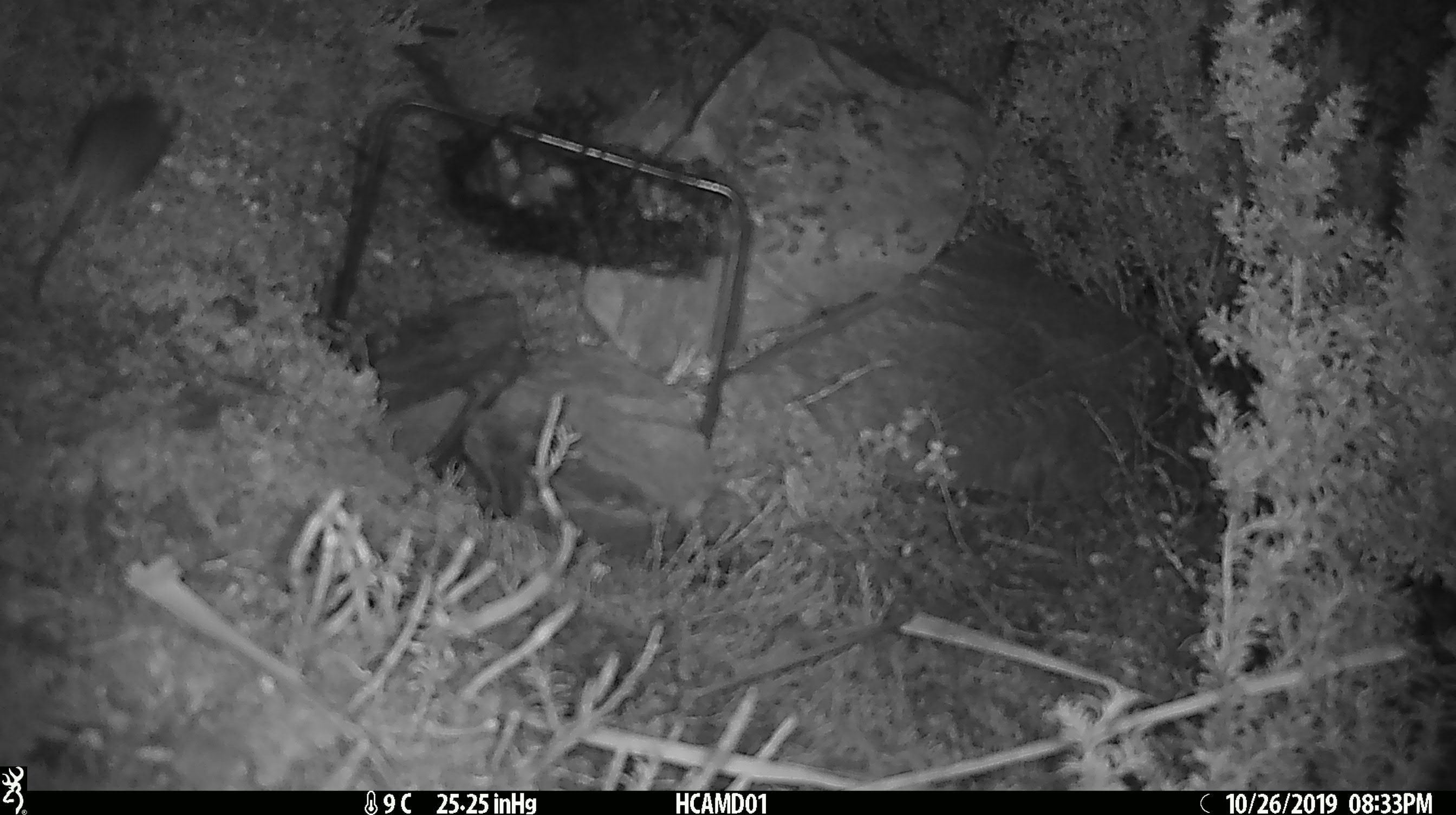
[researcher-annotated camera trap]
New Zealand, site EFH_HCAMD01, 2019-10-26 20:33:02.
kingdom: Animalia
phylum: Chordata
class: Mammalia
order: Rodentia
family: Muridae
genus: Mus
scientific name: Mus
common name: mouse